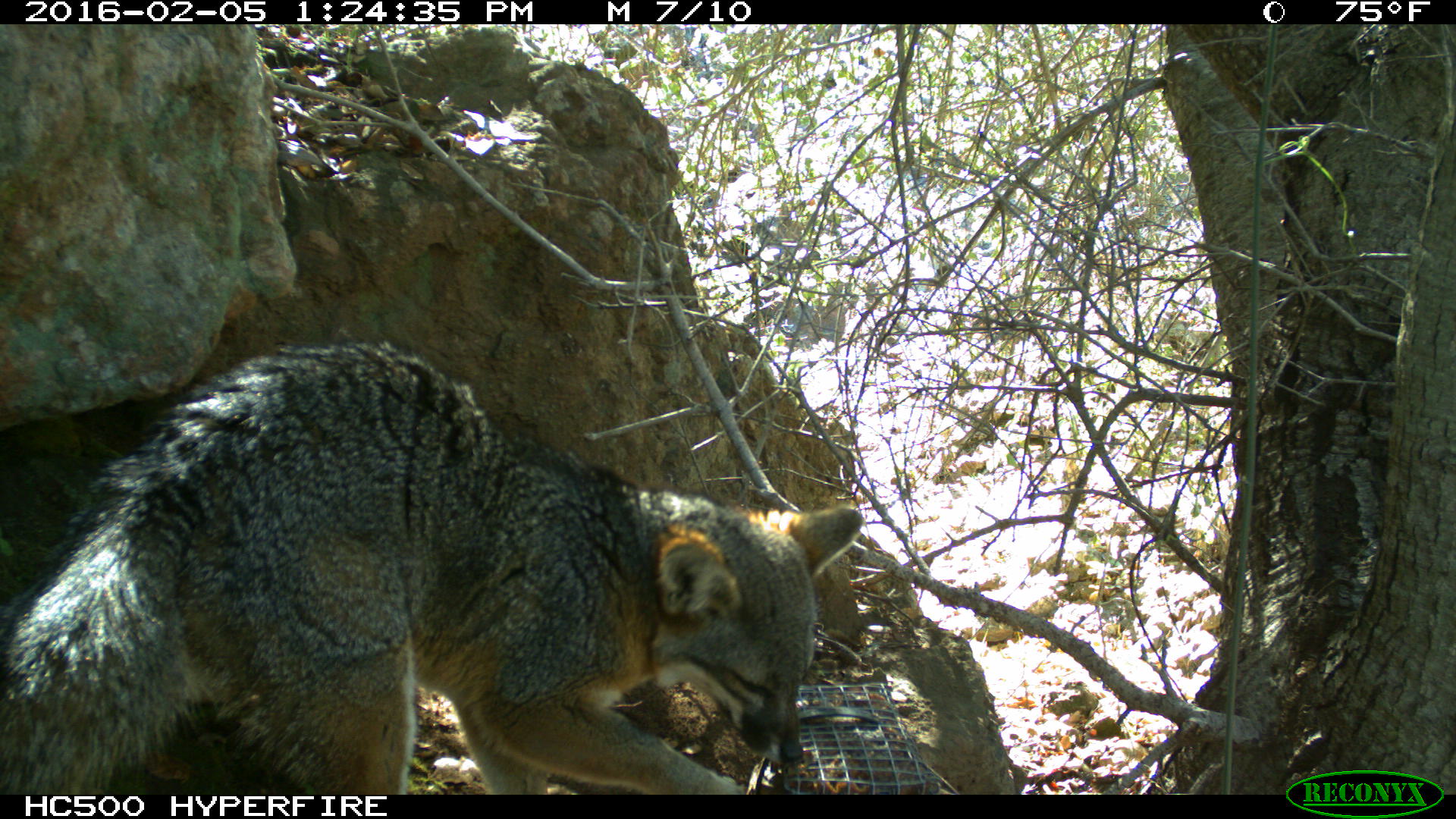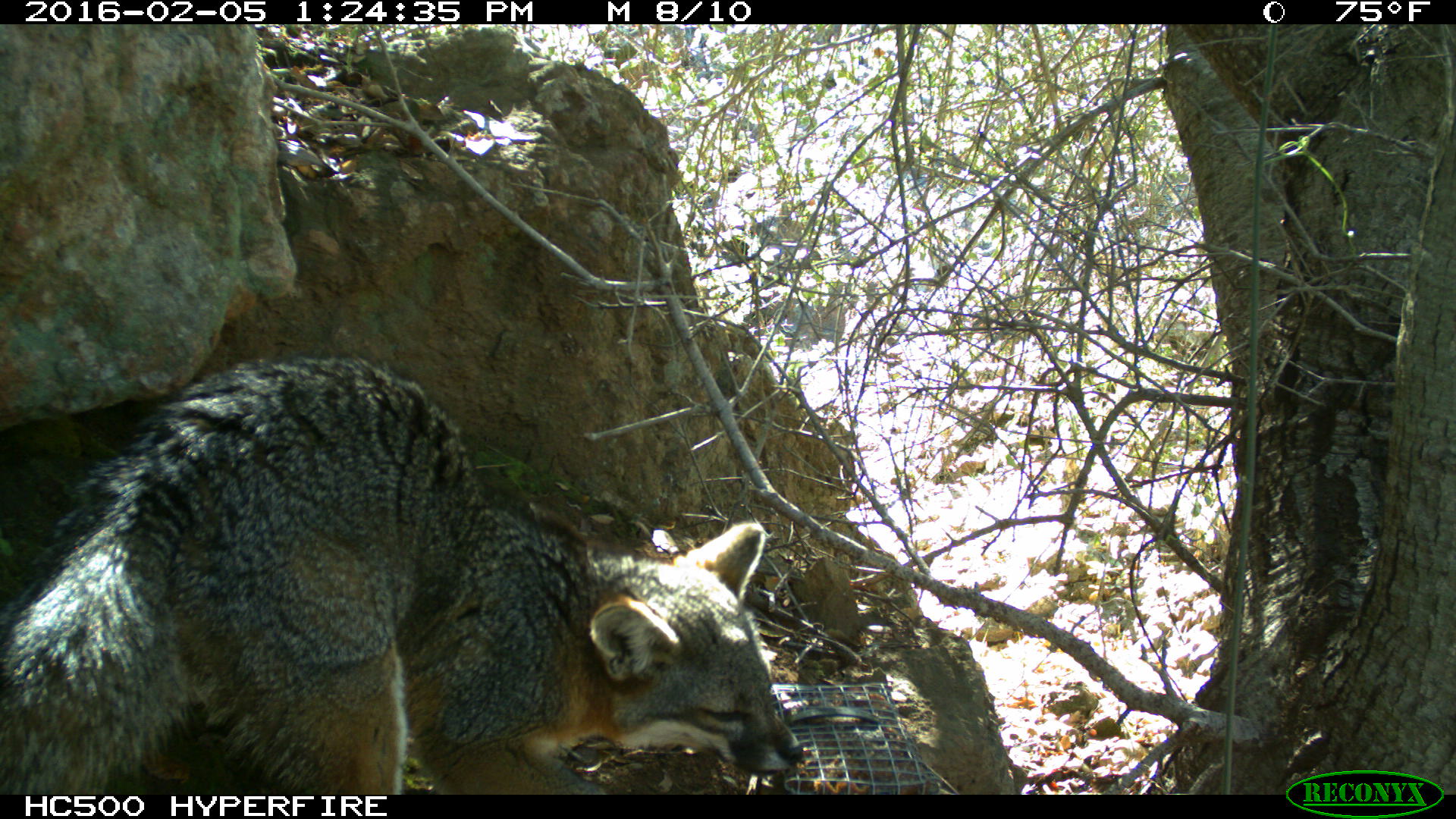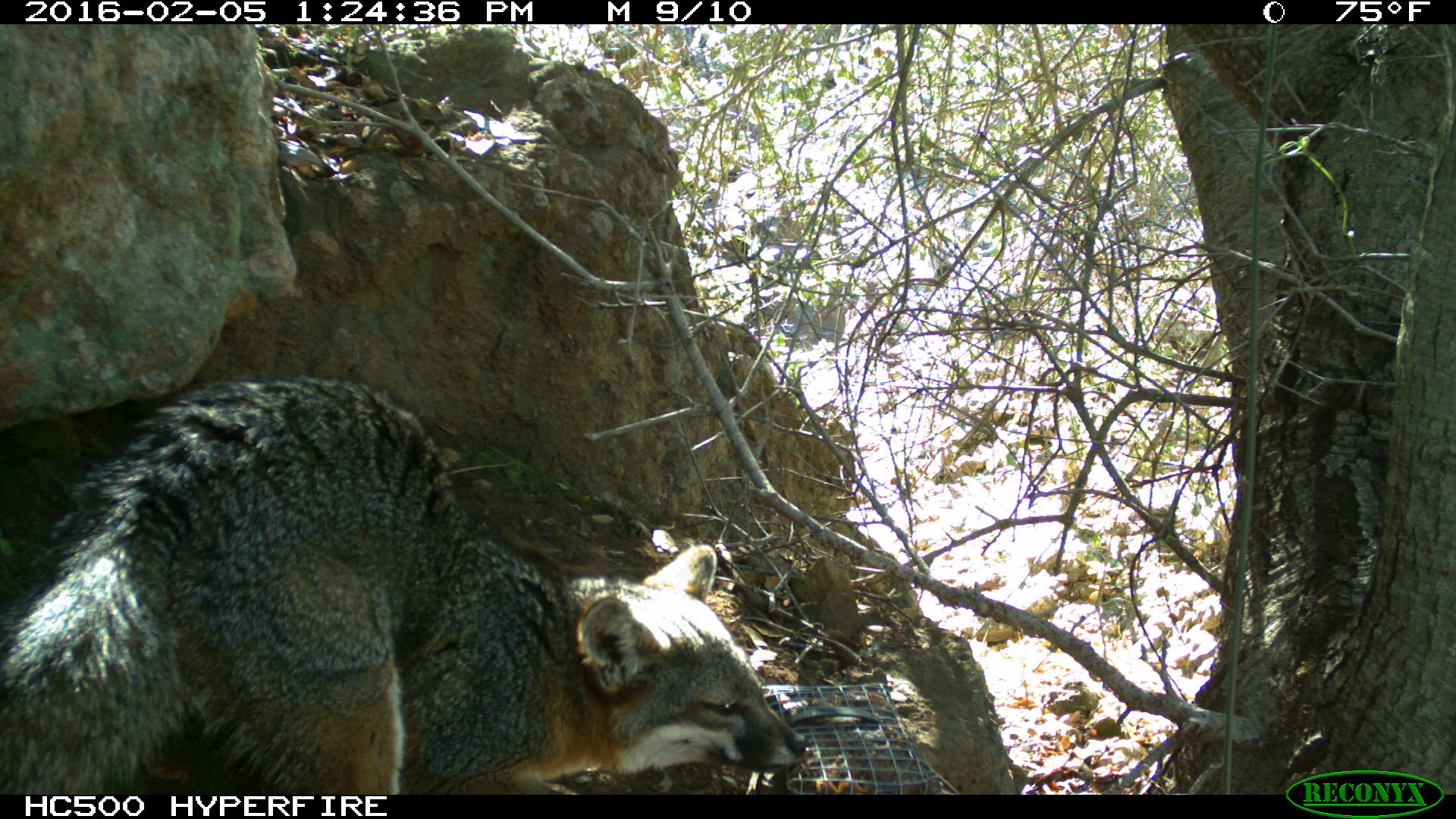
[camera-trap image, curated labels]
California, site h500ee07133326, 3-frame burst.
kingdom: Animalia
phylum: Chordata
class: Mammalia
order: Carnivora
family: Canidae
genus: Urocyon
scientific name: Urocyon littoralis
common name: island fox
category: fox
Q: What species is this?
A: Fox (island fox) (Urocyon littoralis).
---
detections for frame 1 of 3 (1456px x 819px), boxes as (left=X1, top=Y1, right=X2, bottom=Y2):
fox: (left=0, top=330, right=861, bottom=792)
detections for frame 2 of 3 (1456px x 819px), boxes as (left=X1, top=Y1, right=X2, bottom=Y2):
fox: (left=0, top=355, right=804, bottom=794)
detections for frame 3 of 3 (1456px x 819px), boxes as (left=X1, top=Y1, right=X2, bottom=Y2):
fox: (left=0, top=372, right=809, bottom=794)